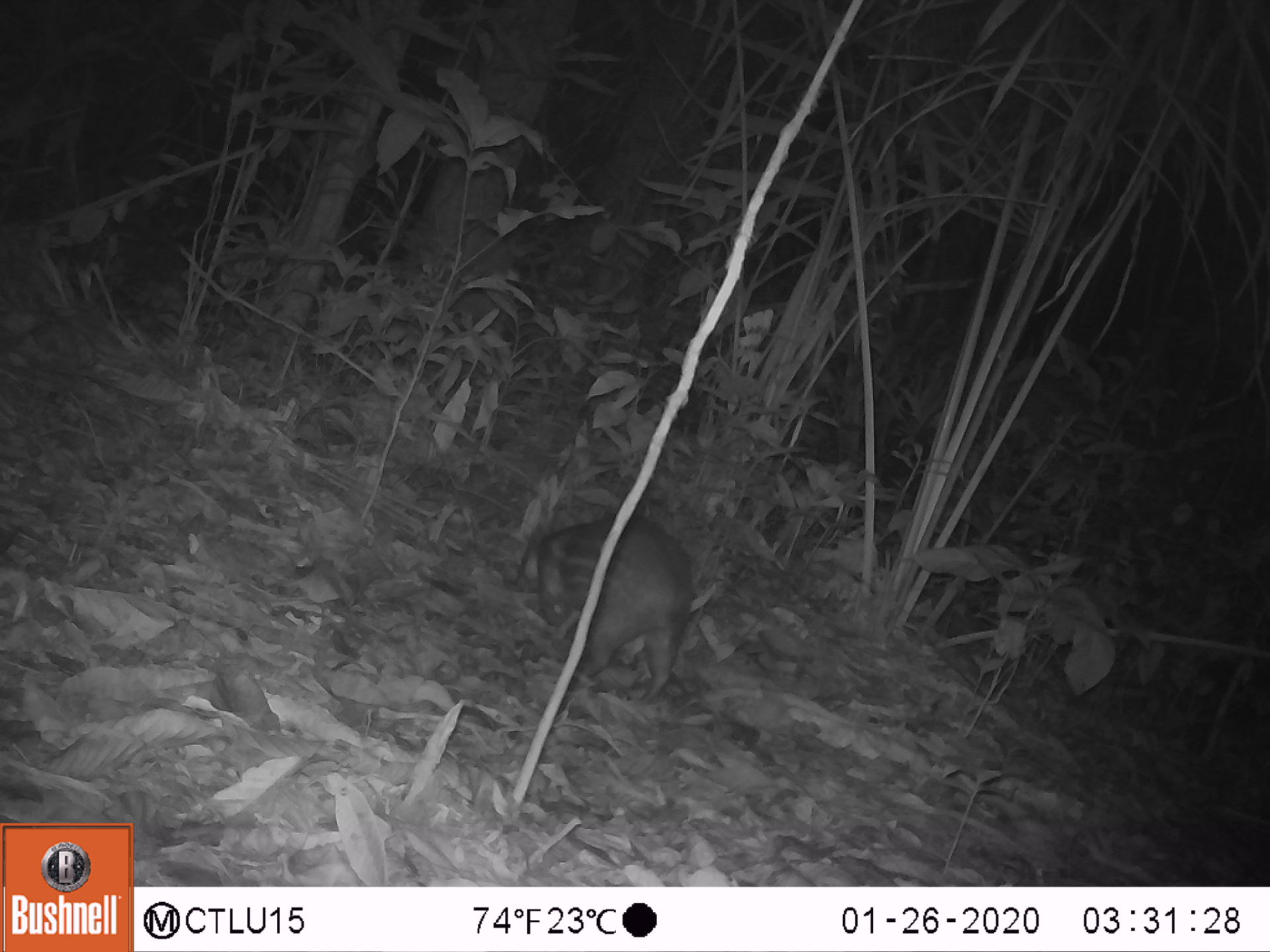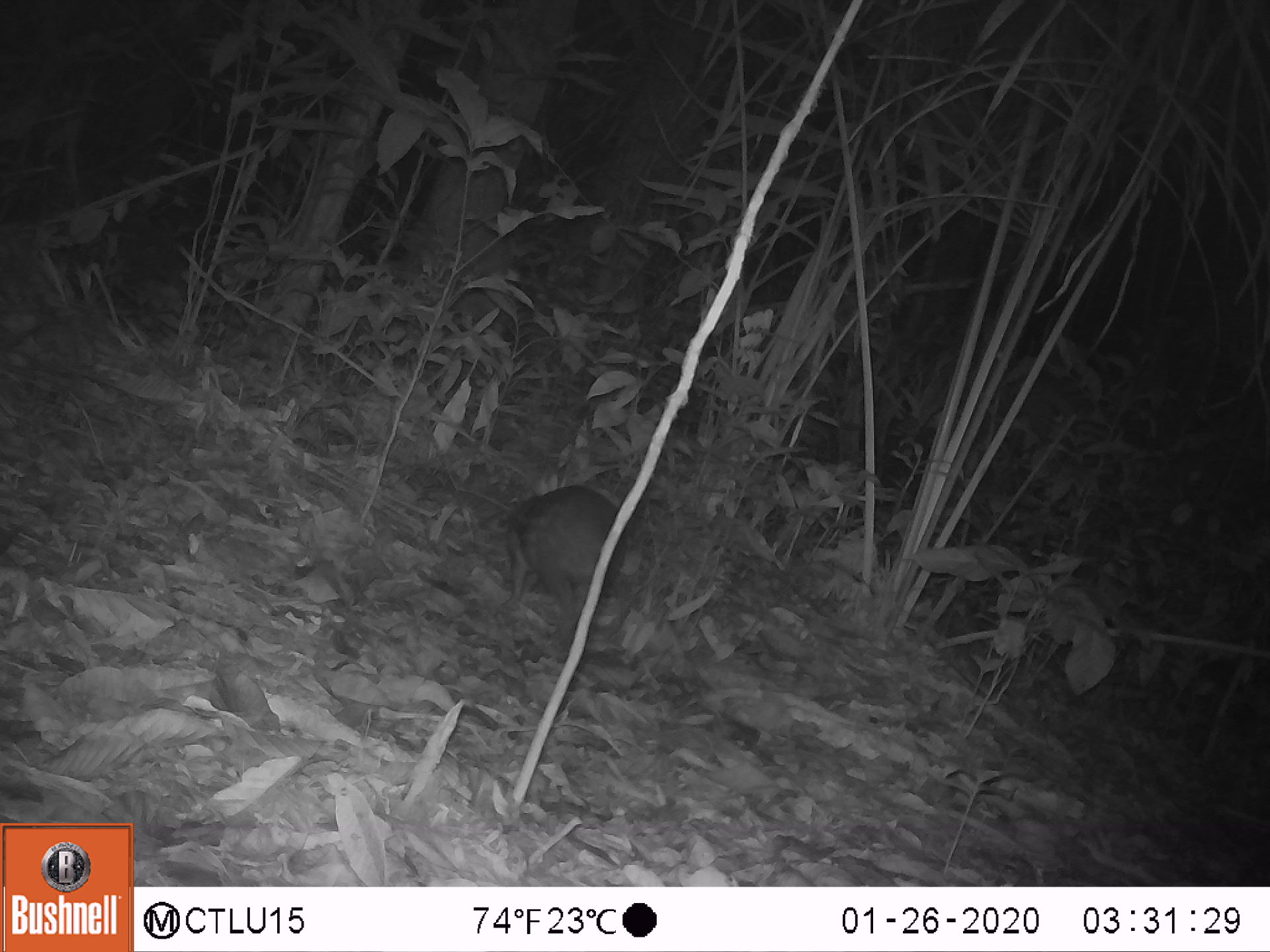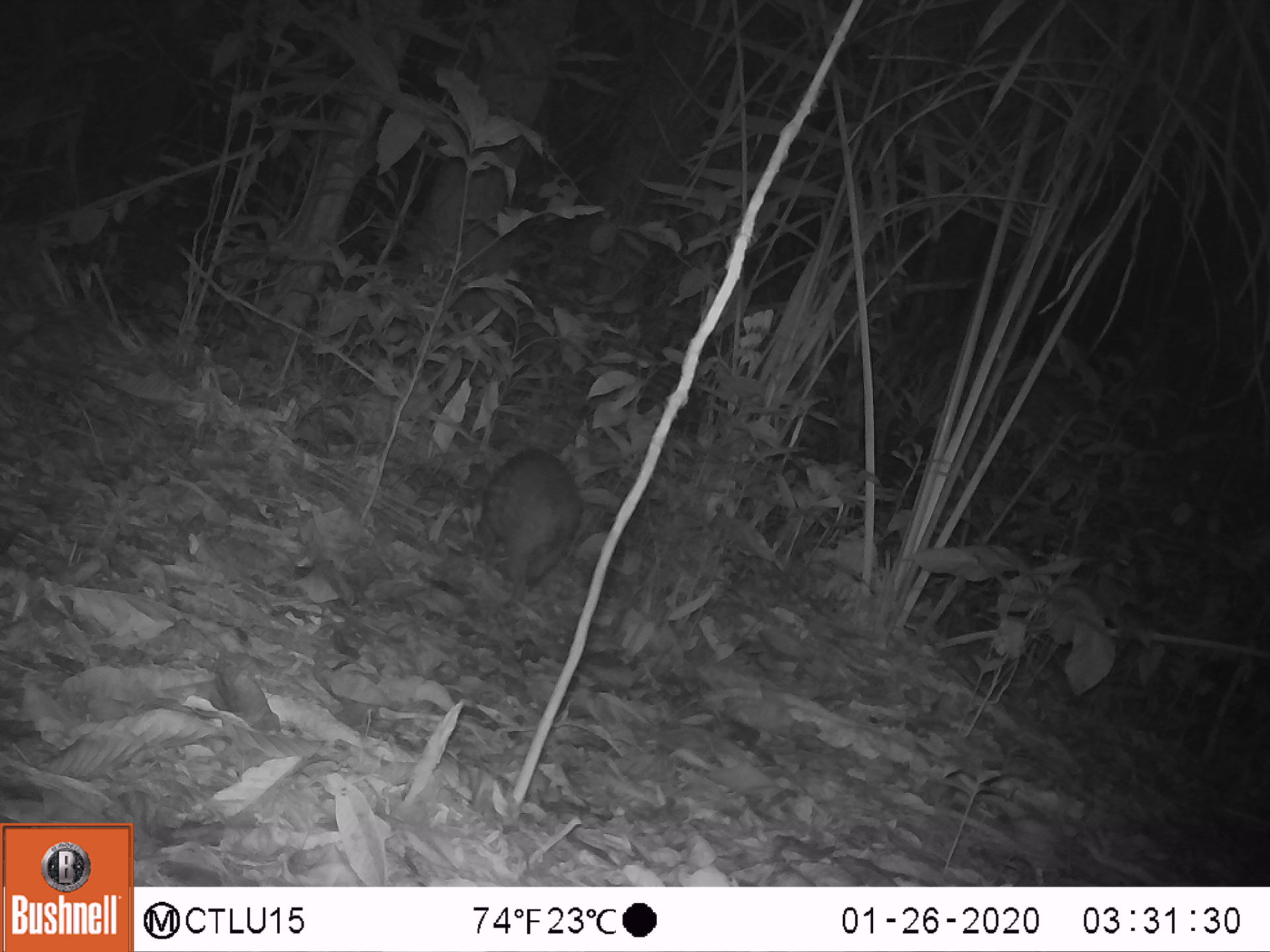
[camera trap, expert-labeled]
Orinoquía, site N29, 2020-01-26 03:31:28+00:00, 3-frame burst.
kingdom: Animalia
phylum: Chordata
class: Mammalia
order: Rodentia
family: Cuniculidae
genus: Cuniculus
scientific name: Cuniculus paca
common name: spotted paca